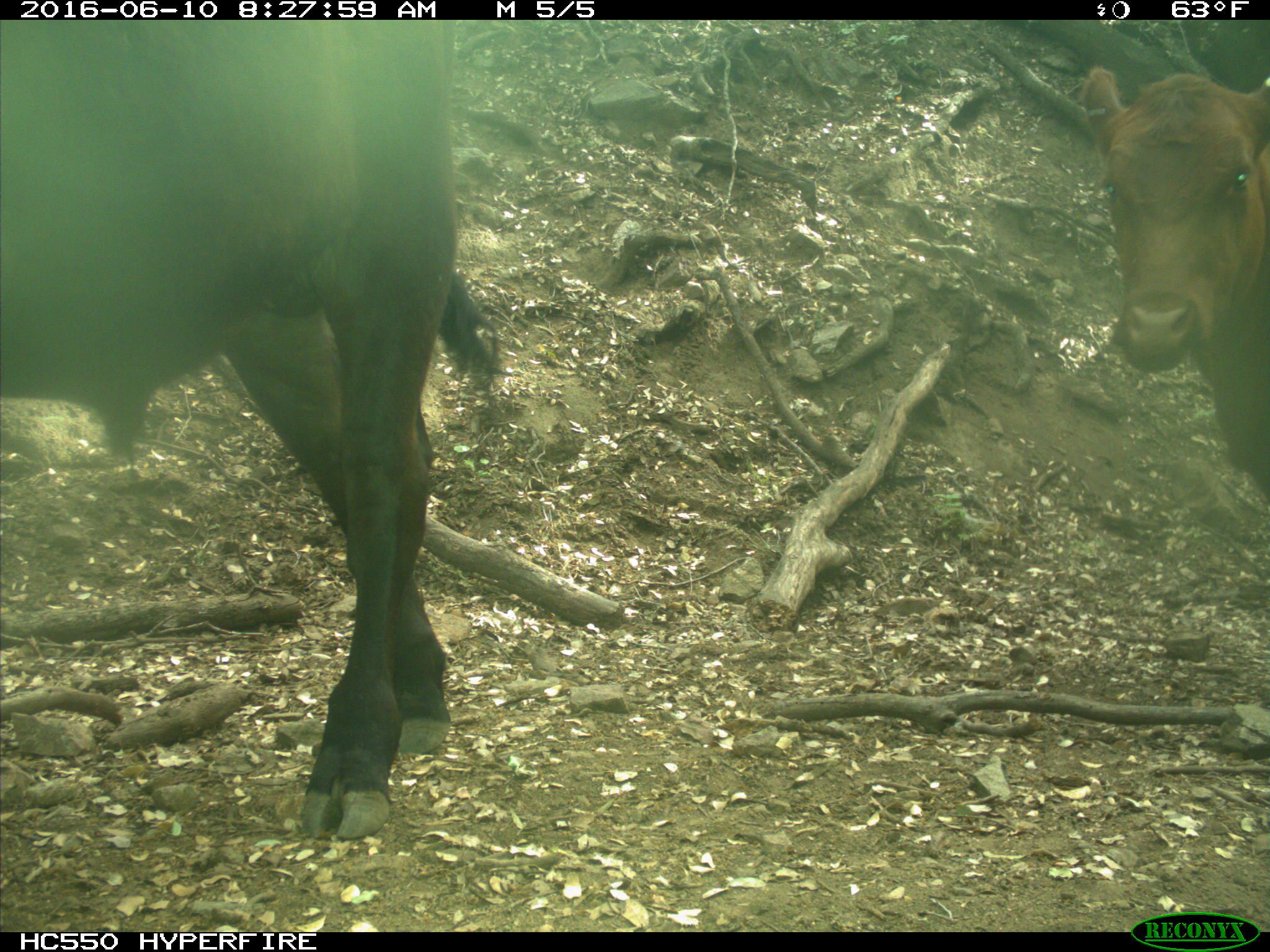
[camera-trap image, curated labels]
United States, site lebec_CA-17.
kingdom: Animalia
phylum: Chordata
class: Mammalia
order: Artiodactyla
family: Bovidae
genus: Bos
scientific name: Bos taurus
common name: domestic cow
Bos taurus (domestic cow).